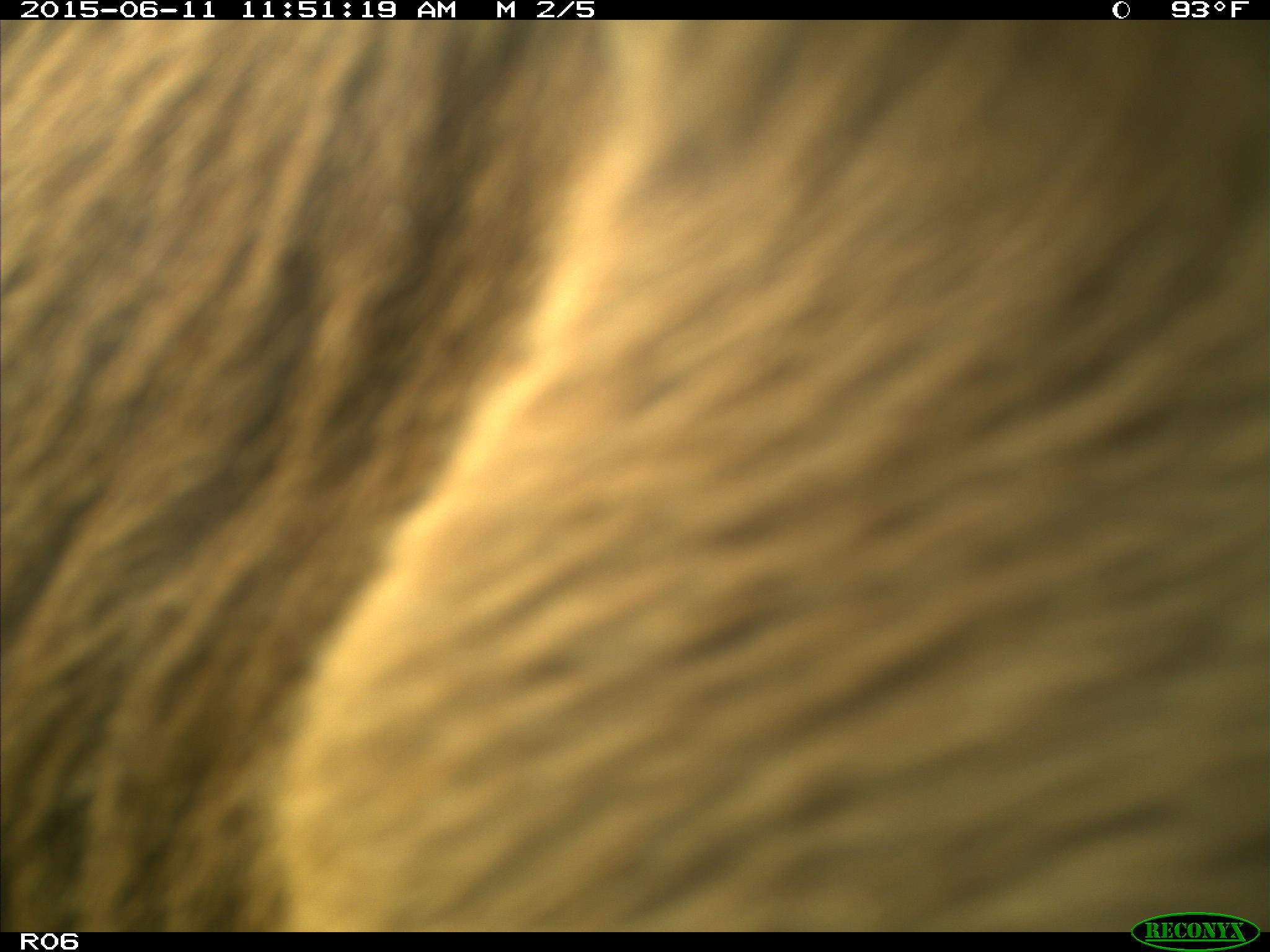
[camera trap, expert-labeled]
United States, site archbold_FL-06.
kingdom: Animalia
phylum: Chordata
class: Mammalia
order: Artiodactyla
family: Bovidae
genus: Bos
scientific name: Bos taurus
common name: domestic cow